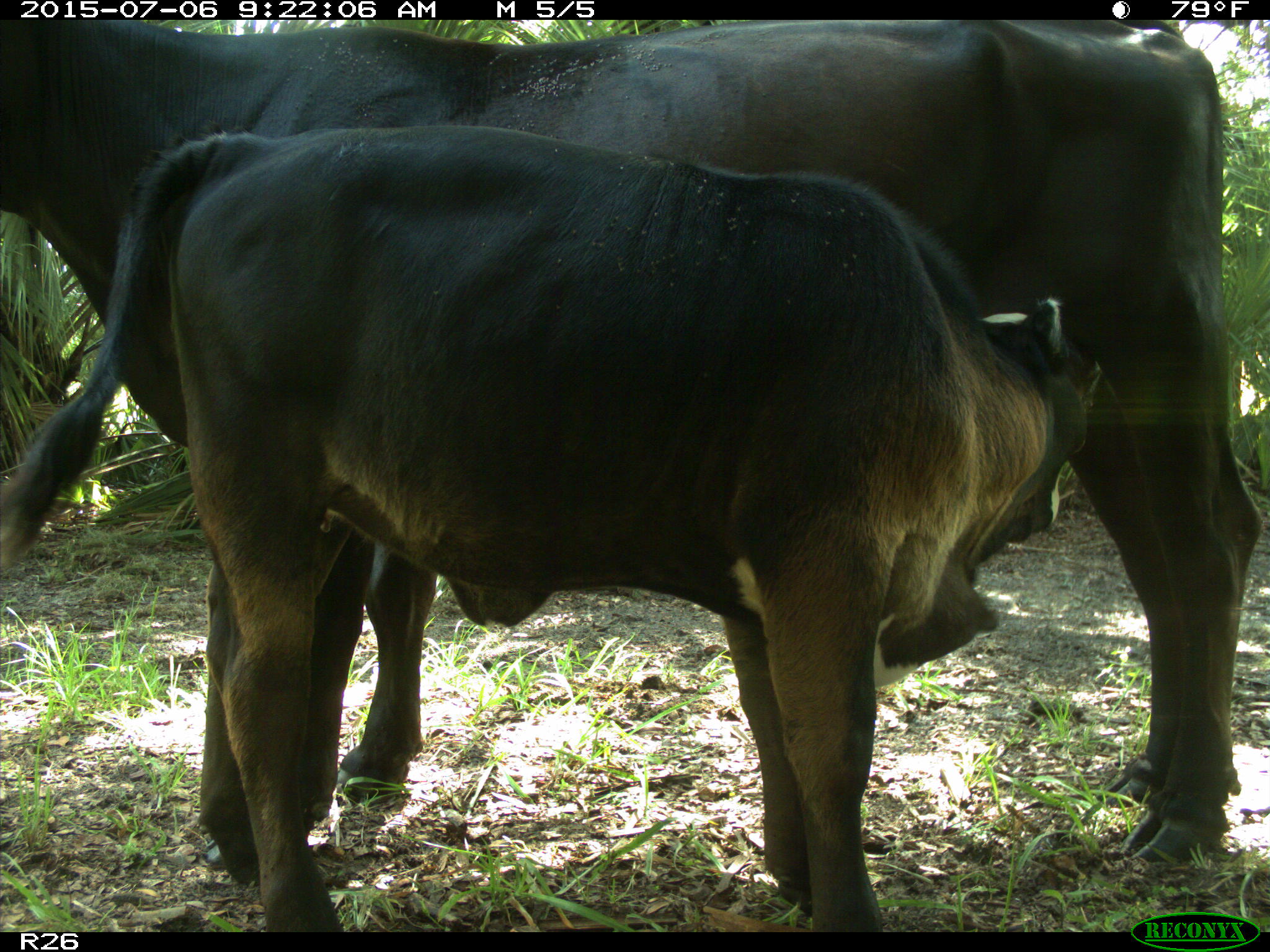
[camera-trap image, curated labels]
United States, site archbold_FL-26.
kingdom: Animalia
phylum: Chordata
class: Mammalia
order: Artiodactyla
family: Bovidae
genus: Bos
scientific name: Bos taurus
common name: domestic cow